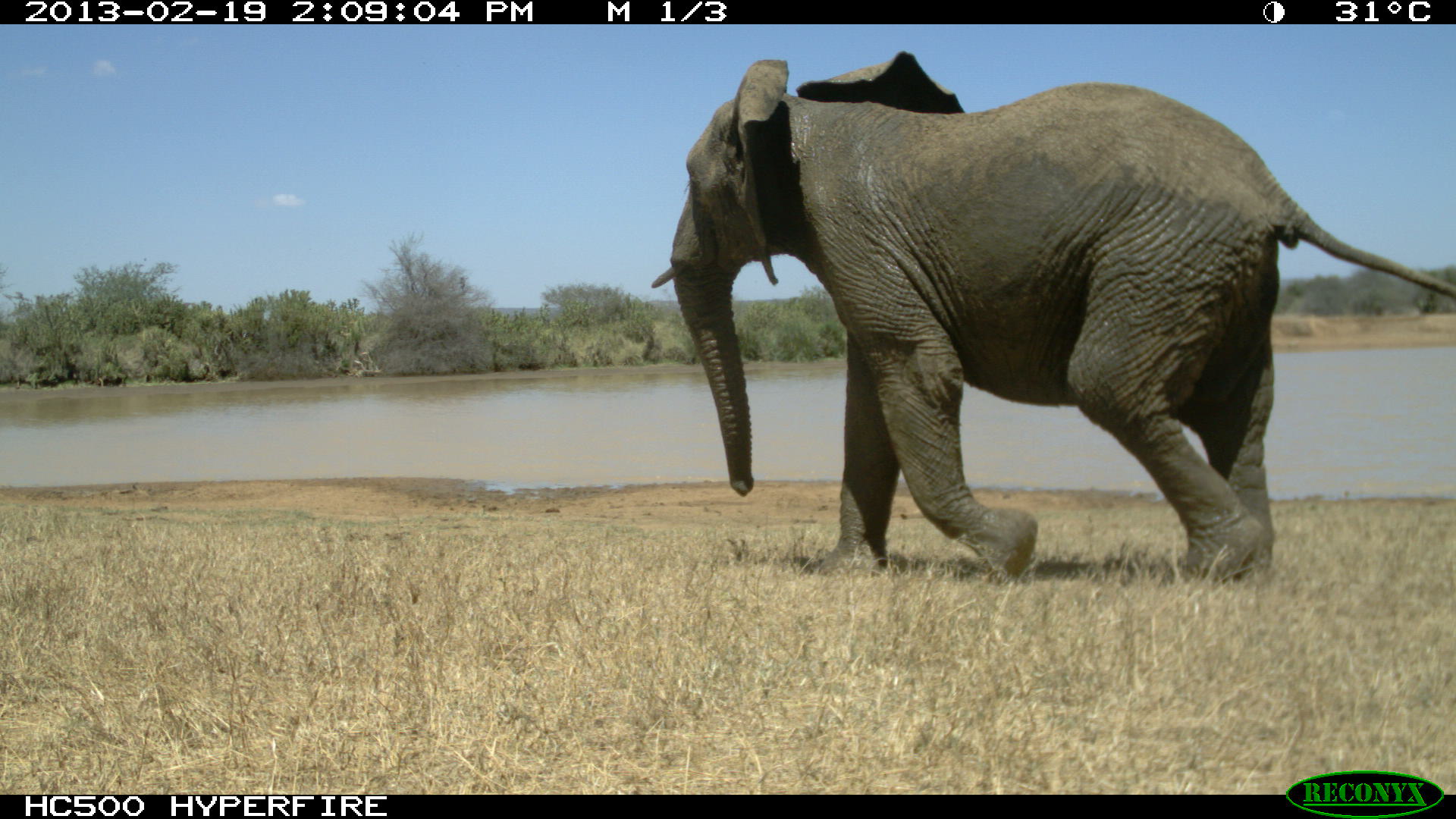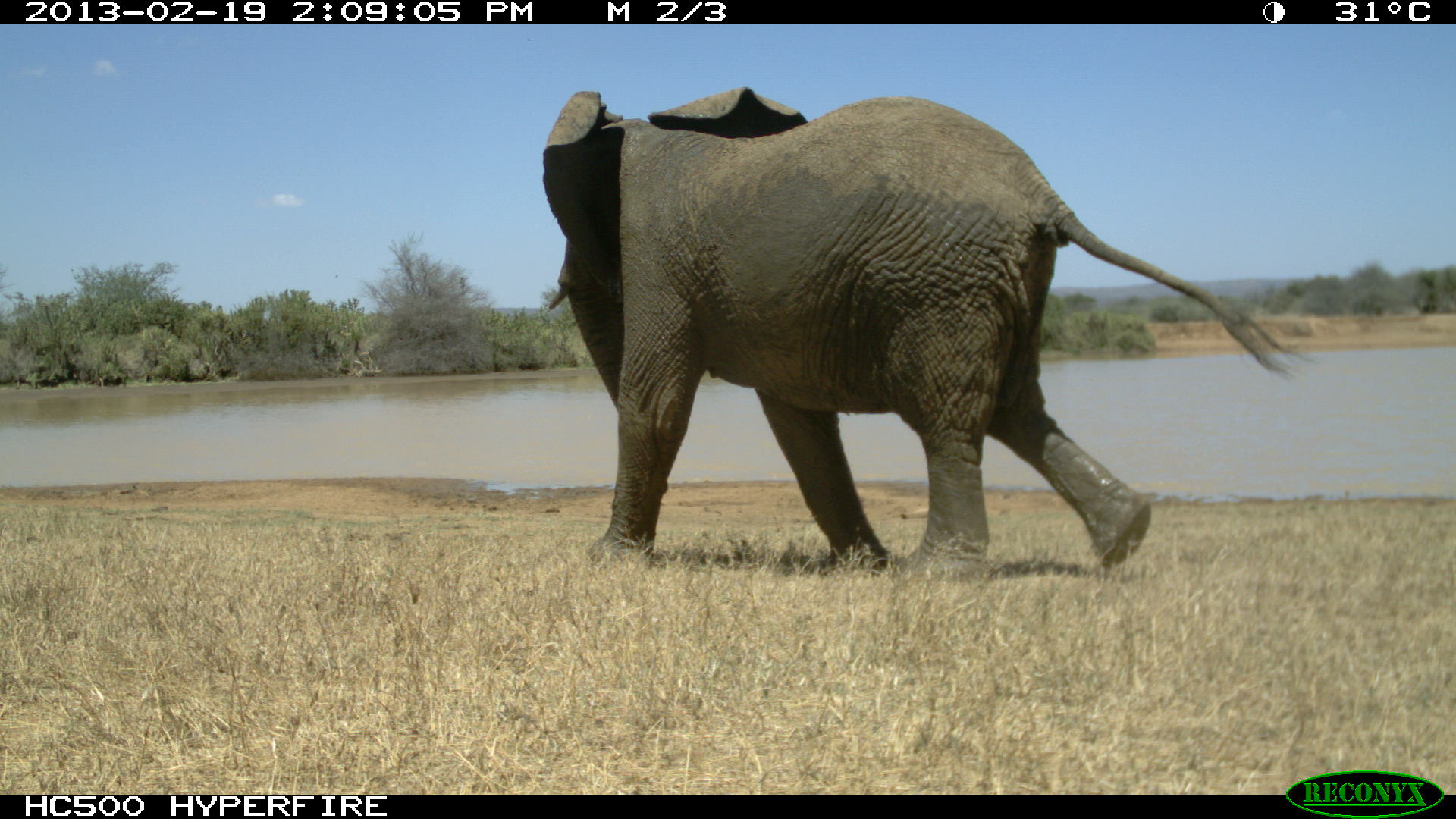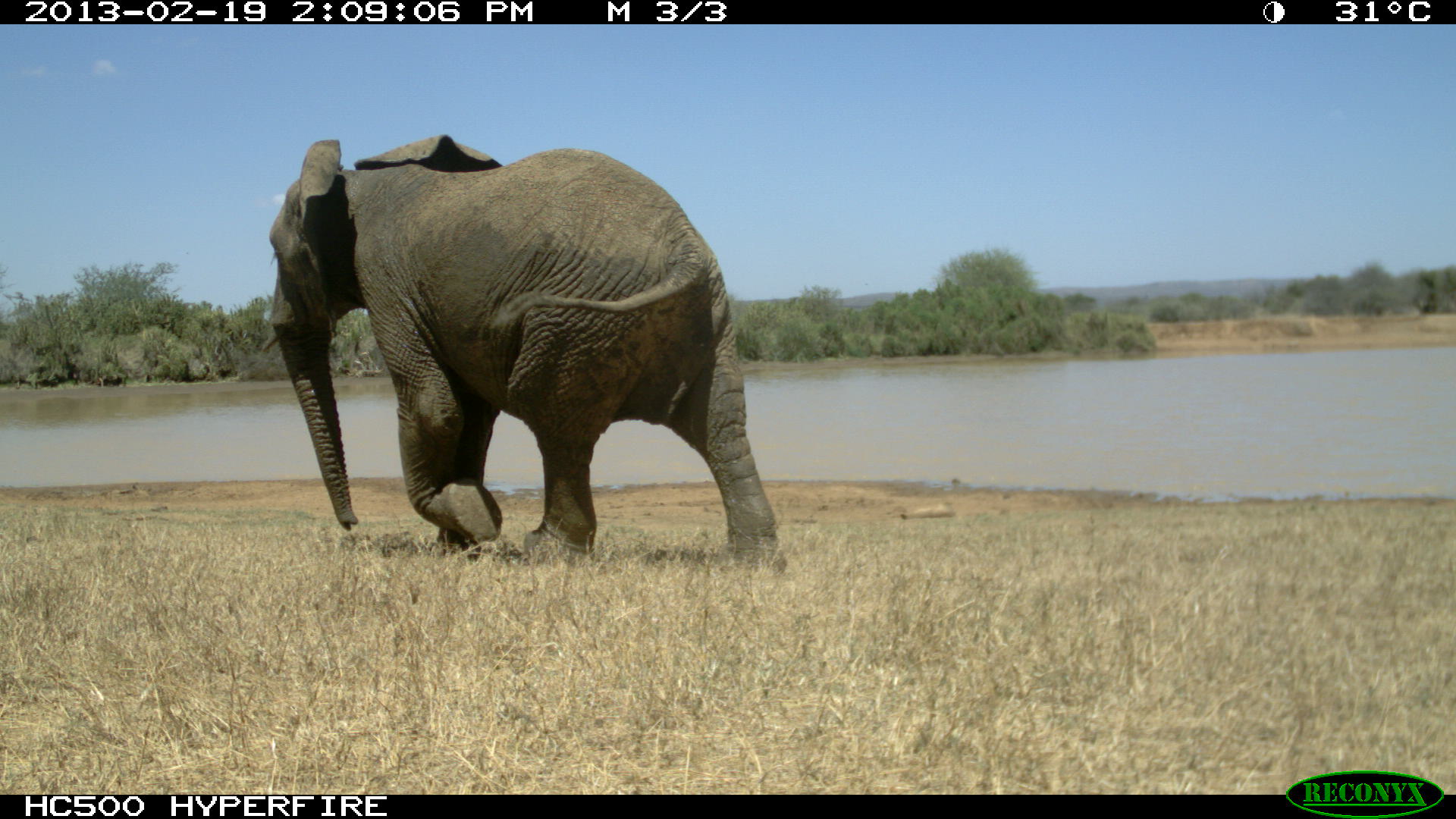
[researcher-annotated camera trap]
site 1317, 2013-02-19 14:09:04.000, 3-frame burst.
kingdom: Animalia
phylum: Chordata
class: Mammalia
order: Proboscidea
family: Elephantidae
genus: Loxodonta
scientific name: Loxodonta africana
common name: african bush elephant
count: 1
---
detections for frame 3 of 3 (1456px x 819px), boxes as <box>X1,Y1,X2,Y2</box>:
loxodonta africana: <box>259,133,788,572</box>